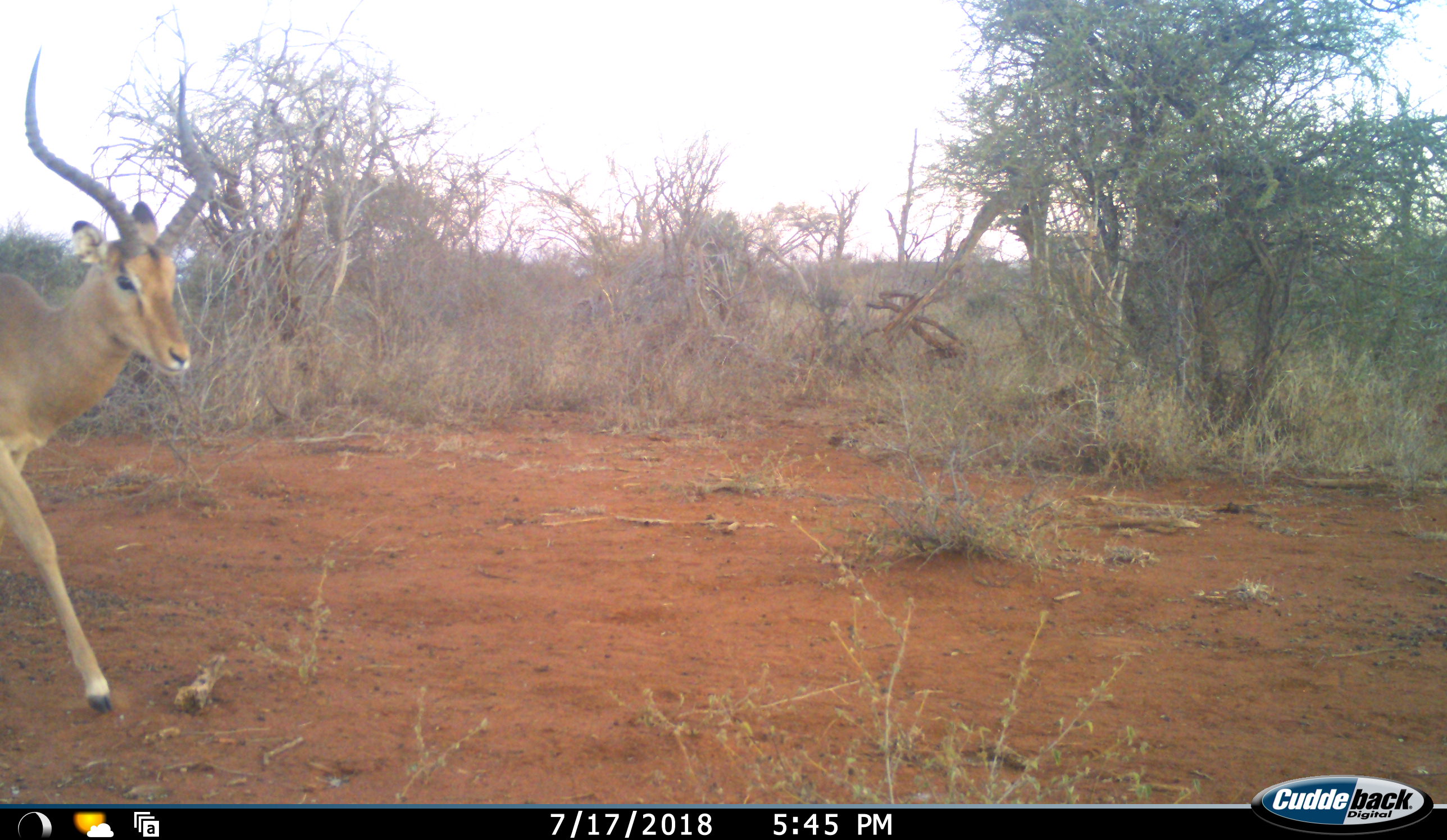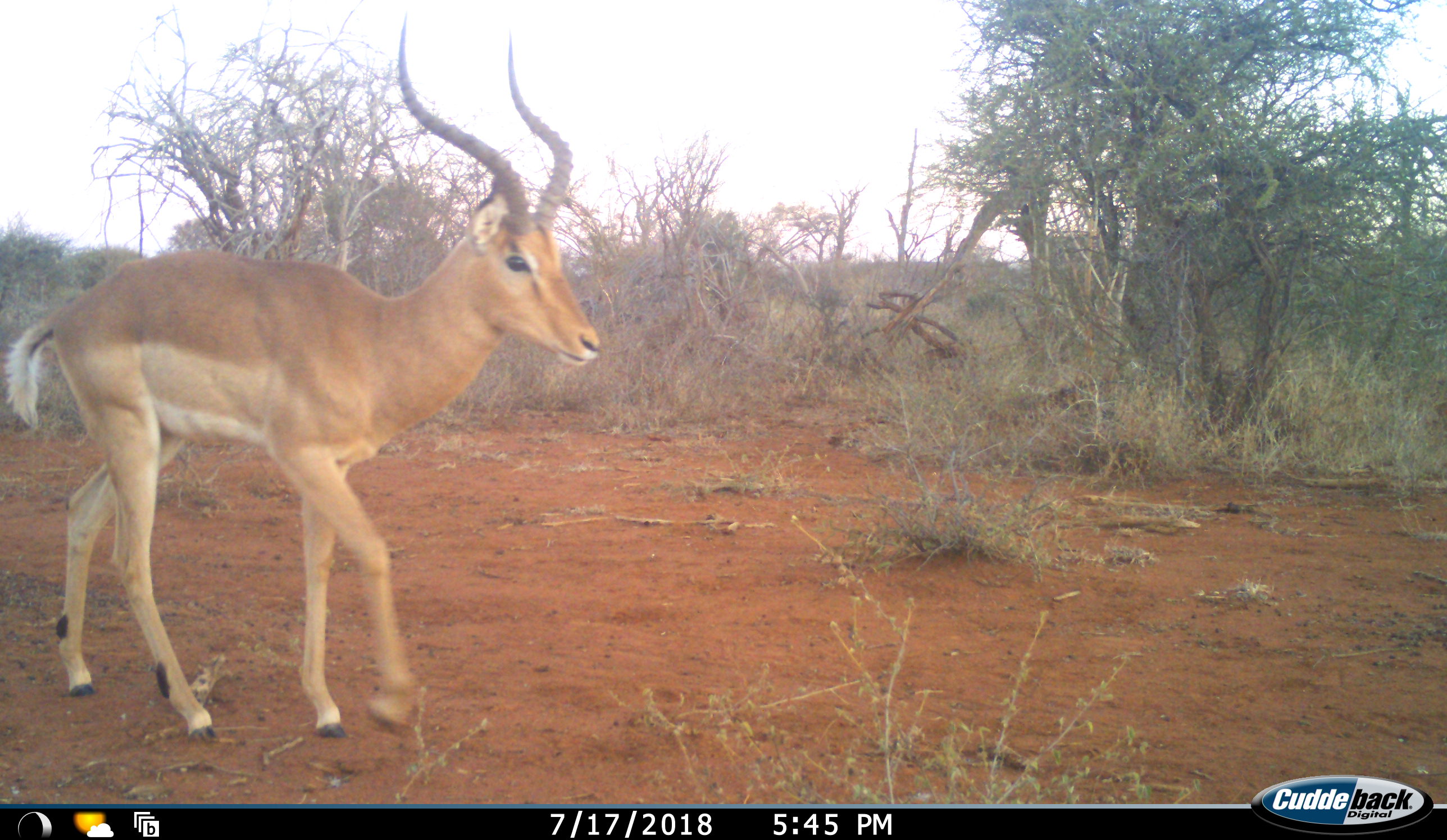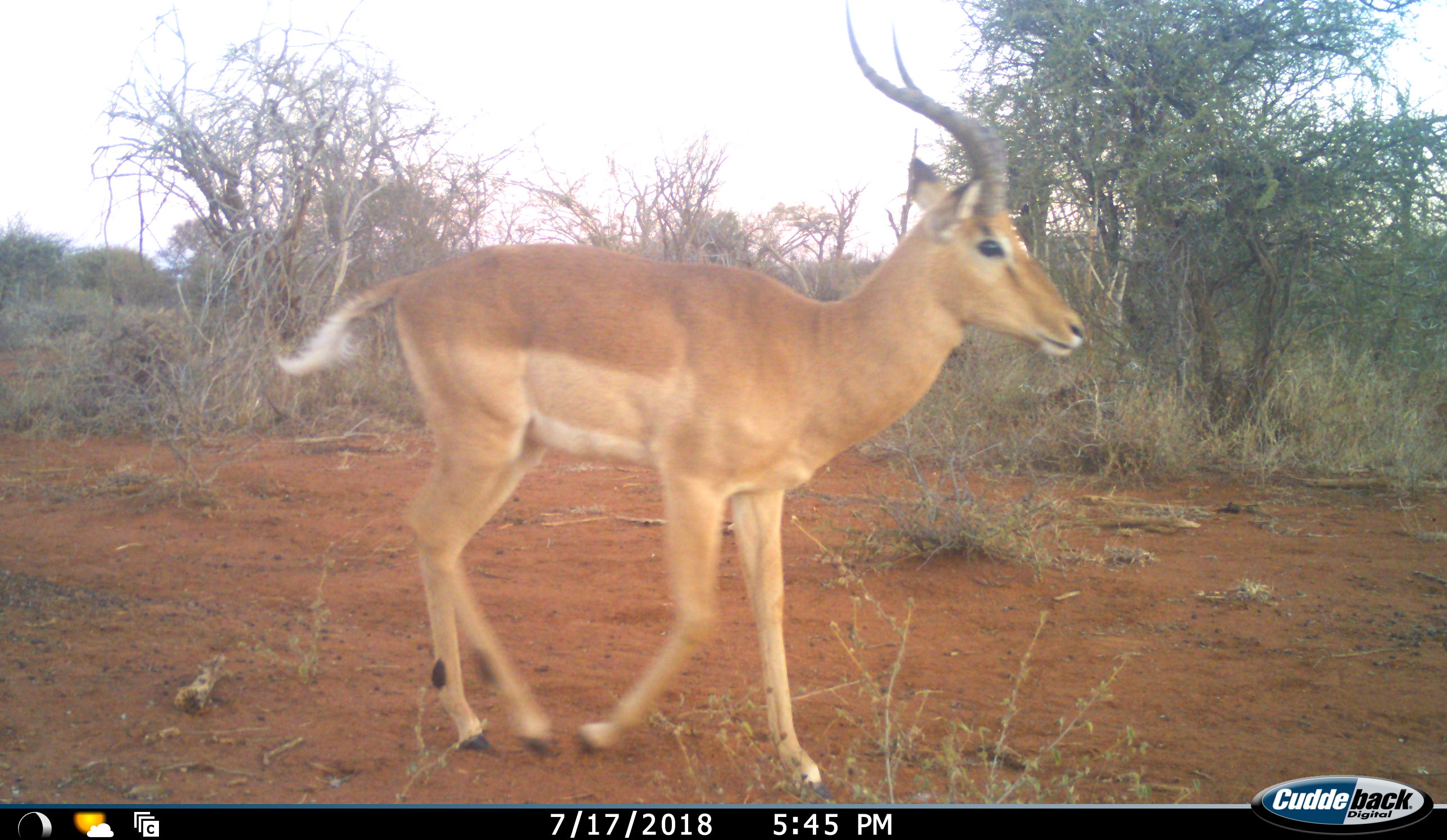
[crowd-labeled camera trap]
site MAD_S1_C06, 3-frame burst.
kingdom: Animalia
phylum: Chordata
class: Mammalia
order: Artiodactyla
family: Bovidae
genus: Aepyceros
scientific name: Aepyceros melampus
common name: impala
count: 1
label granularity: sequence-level